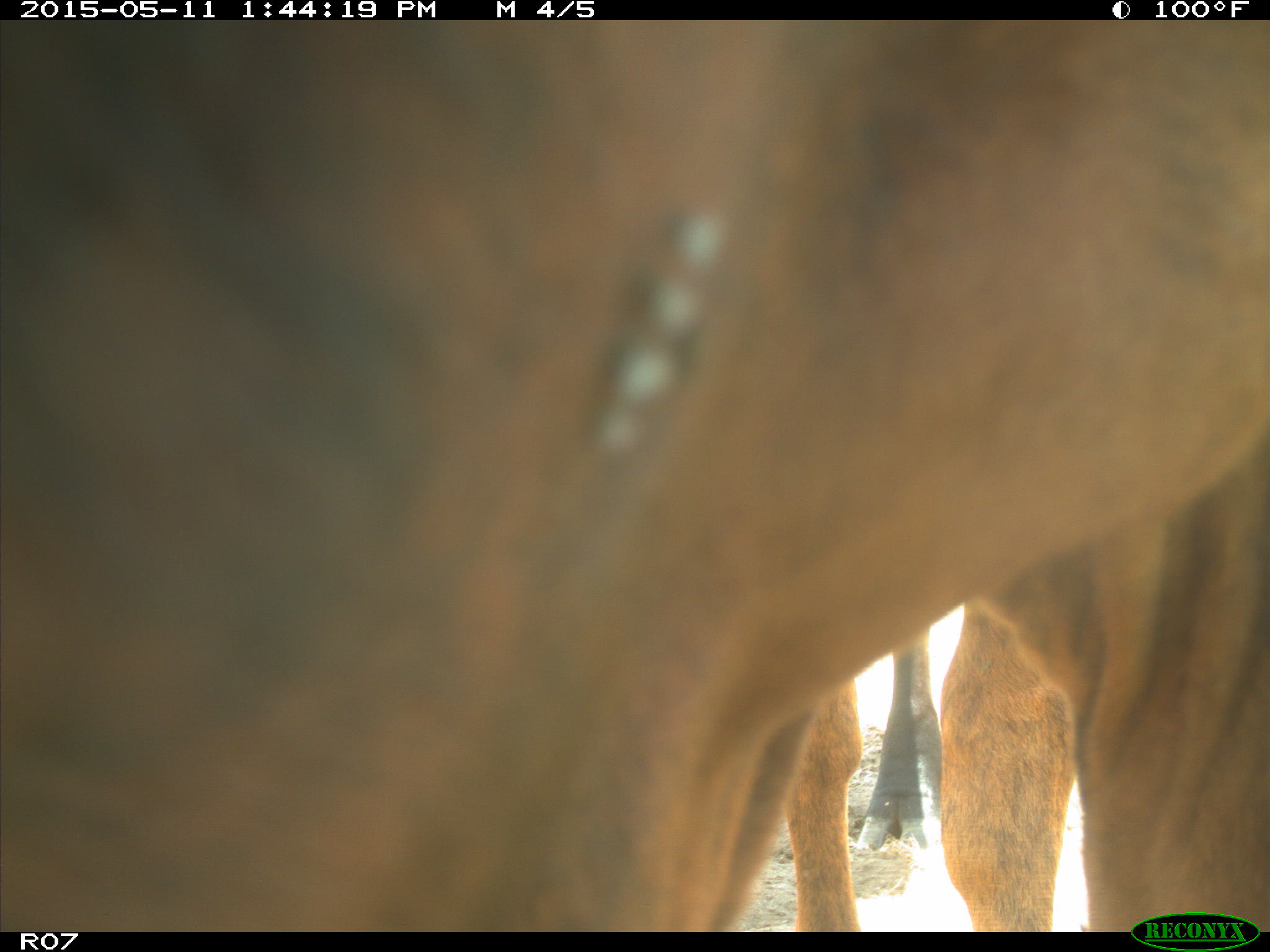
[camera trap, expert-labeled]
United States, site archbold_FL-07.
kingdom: Animalia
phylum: Chordata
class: Mammalia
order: Artiodactyla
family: Bovidae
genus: Bos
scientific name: Bos taurus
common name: domestic cow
Bos taurus (domestic cow).